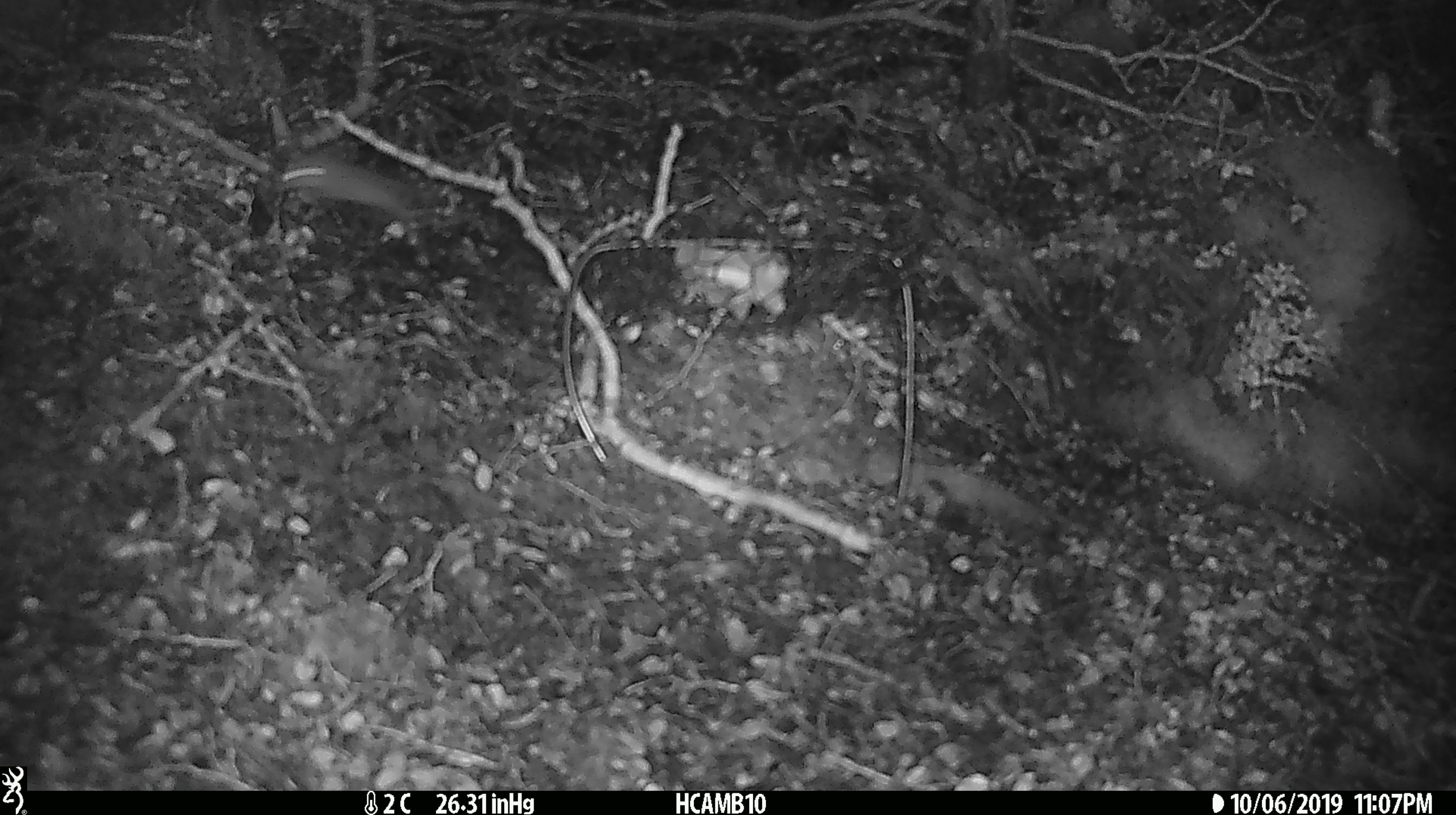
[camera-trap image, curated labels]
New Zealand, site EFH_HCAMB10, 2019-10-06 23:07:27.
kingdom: Animalia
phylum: Chordata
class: Mammalia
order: Rodentia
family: Muridae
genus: Mus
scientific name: Mus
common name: mouse